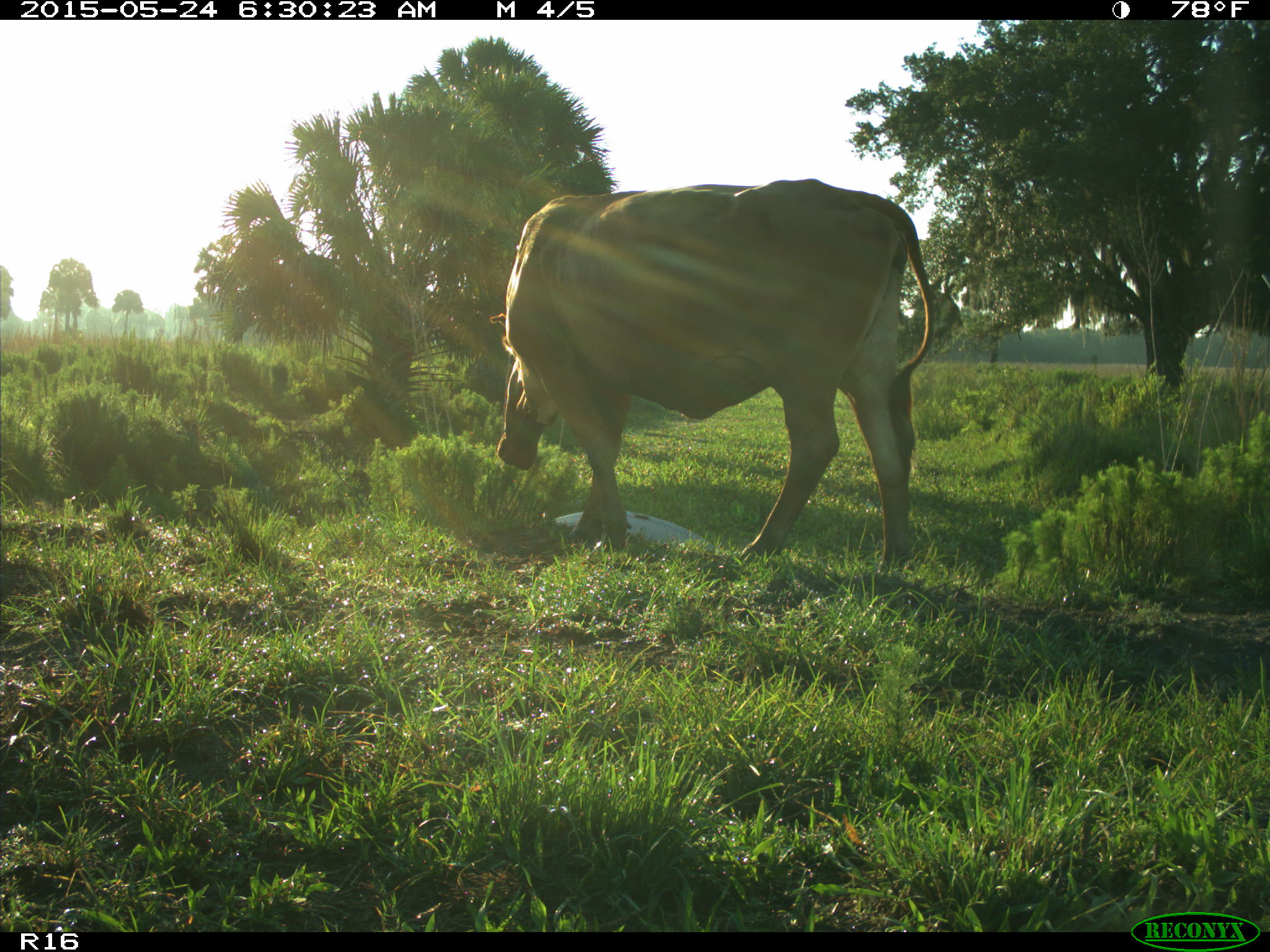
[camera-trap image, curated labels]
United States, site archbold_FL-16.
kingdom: Animalia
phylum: Chordata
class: Mammalia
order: Artiodactyla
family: Bovidae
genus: Bos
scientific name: Bos taurus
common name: domestic cow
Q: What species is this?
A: Bos taurus (domestic cow).